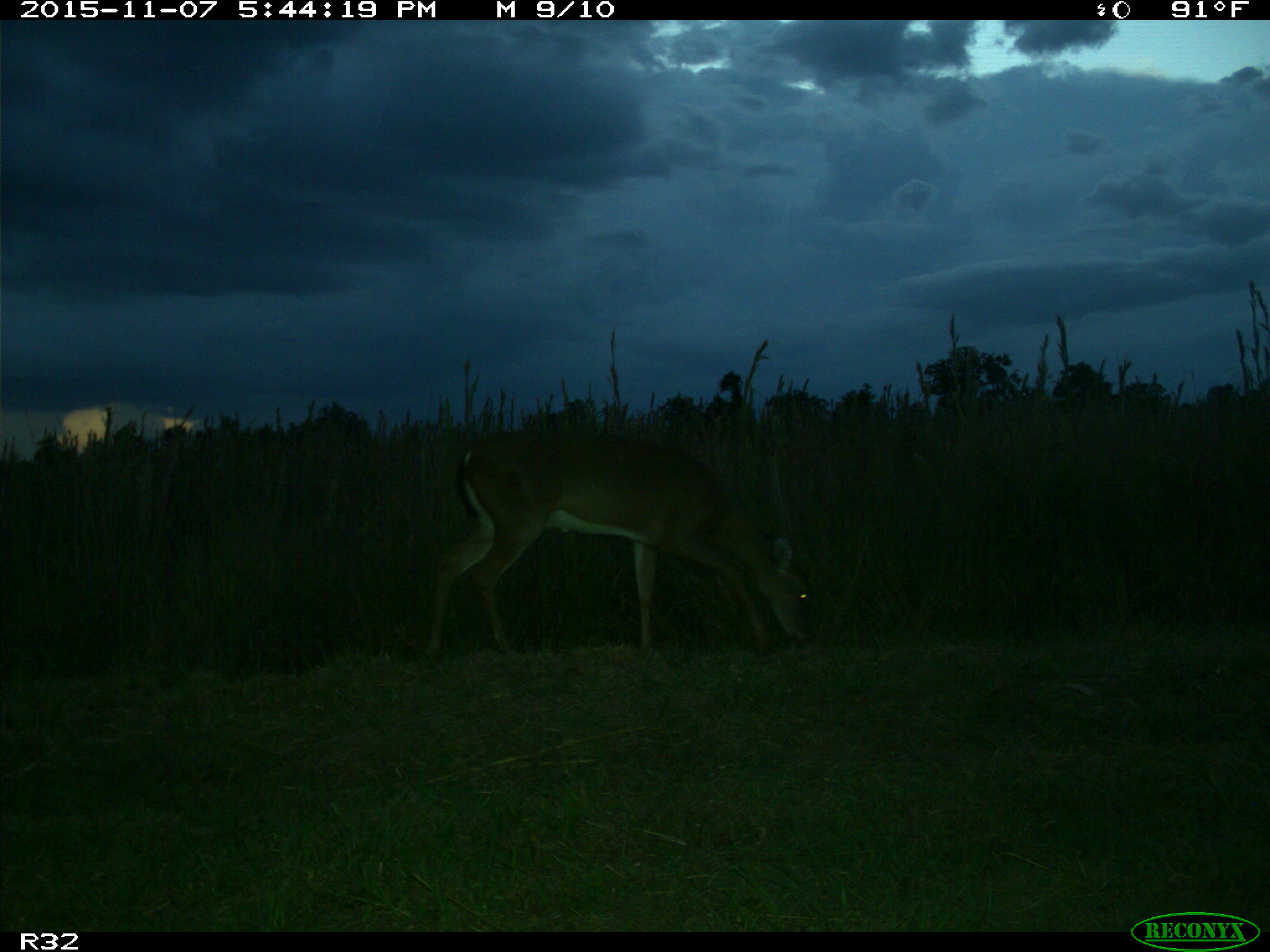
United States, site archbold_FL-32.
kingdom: Animalia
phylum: Chordata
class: Mammalia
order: Artiodactyla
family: Cervidae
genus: Odocoileus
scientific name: Odocoileus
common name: deer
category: unidentified deer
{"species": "unidentified deer (deer) (Odocoileus)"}